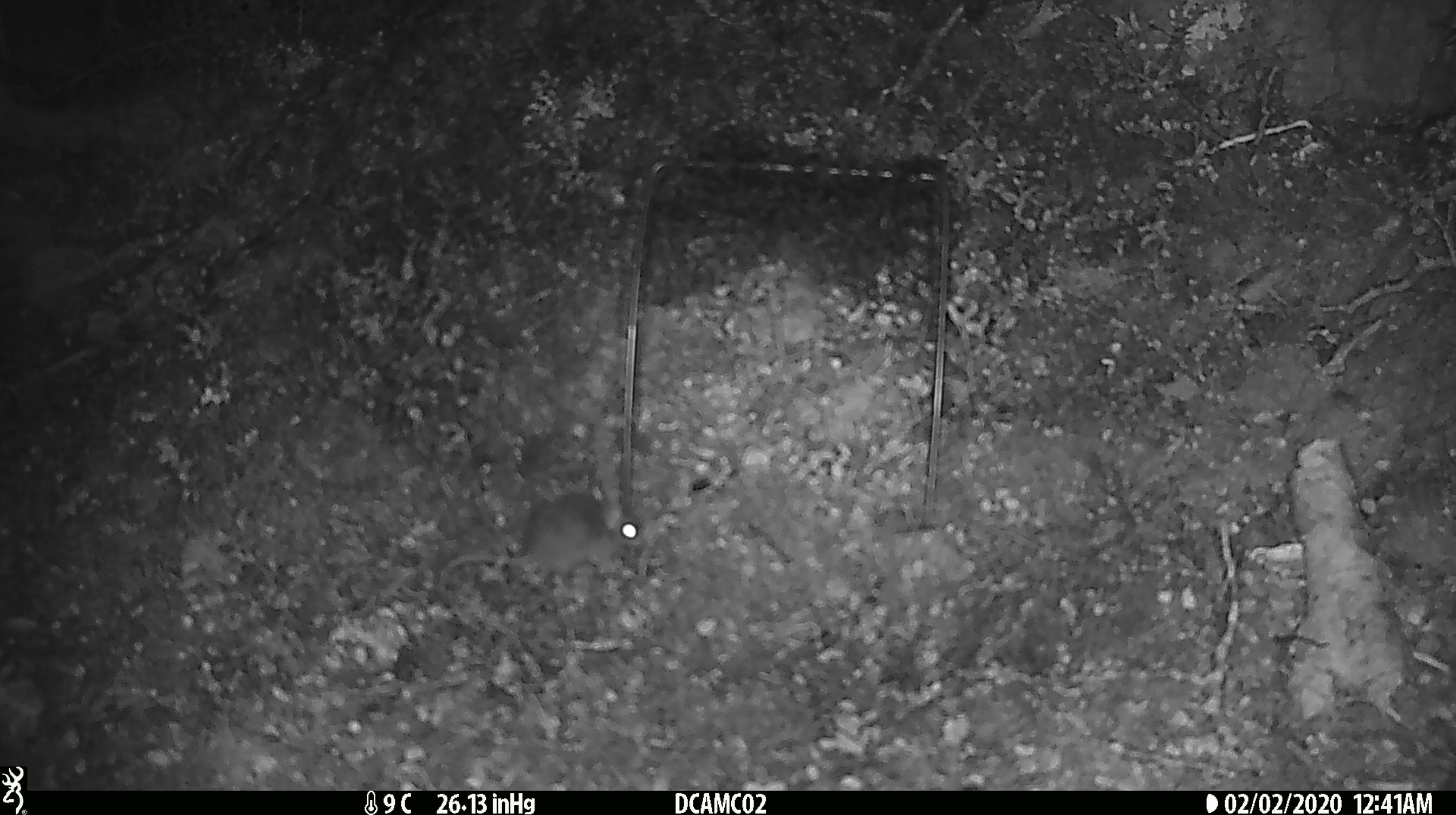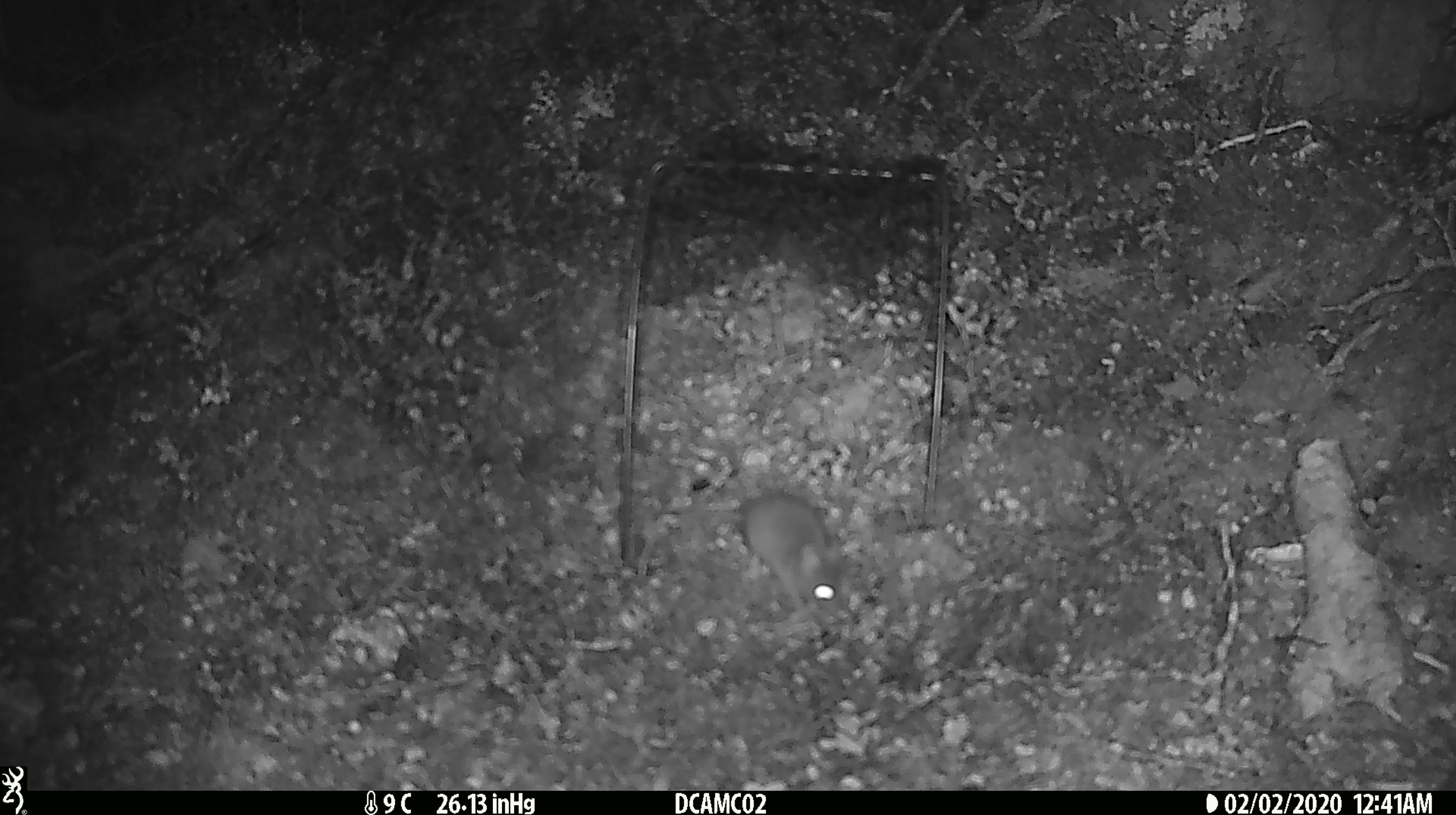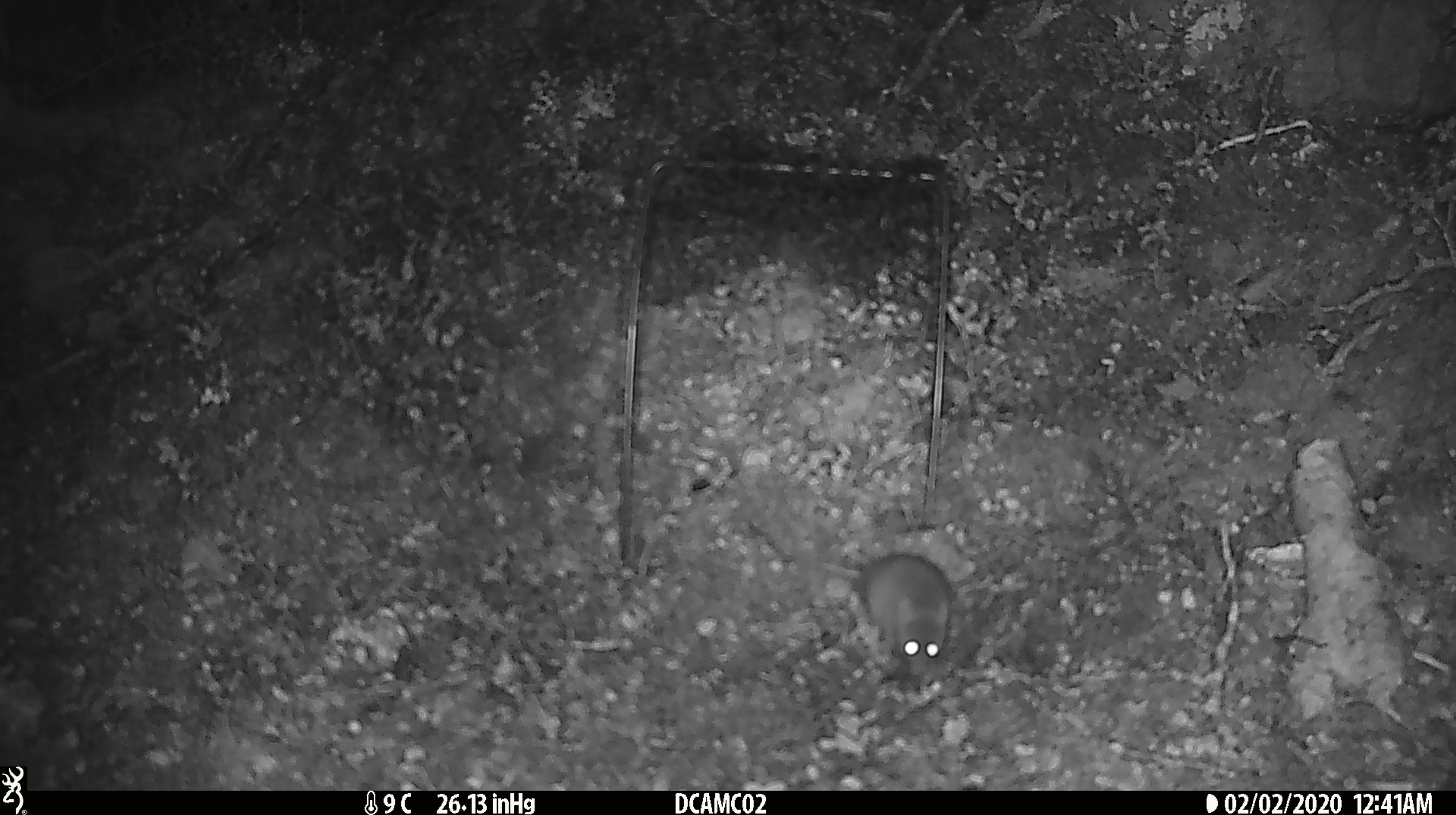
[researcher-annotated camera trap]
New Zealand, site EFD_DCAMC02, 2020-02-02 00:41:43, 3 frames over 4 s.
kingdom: Animalia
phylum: Chordata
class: Mammalia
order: Rodentia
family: Muridae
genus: Mus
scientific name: Mus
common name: mouse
Mouse (Mus).